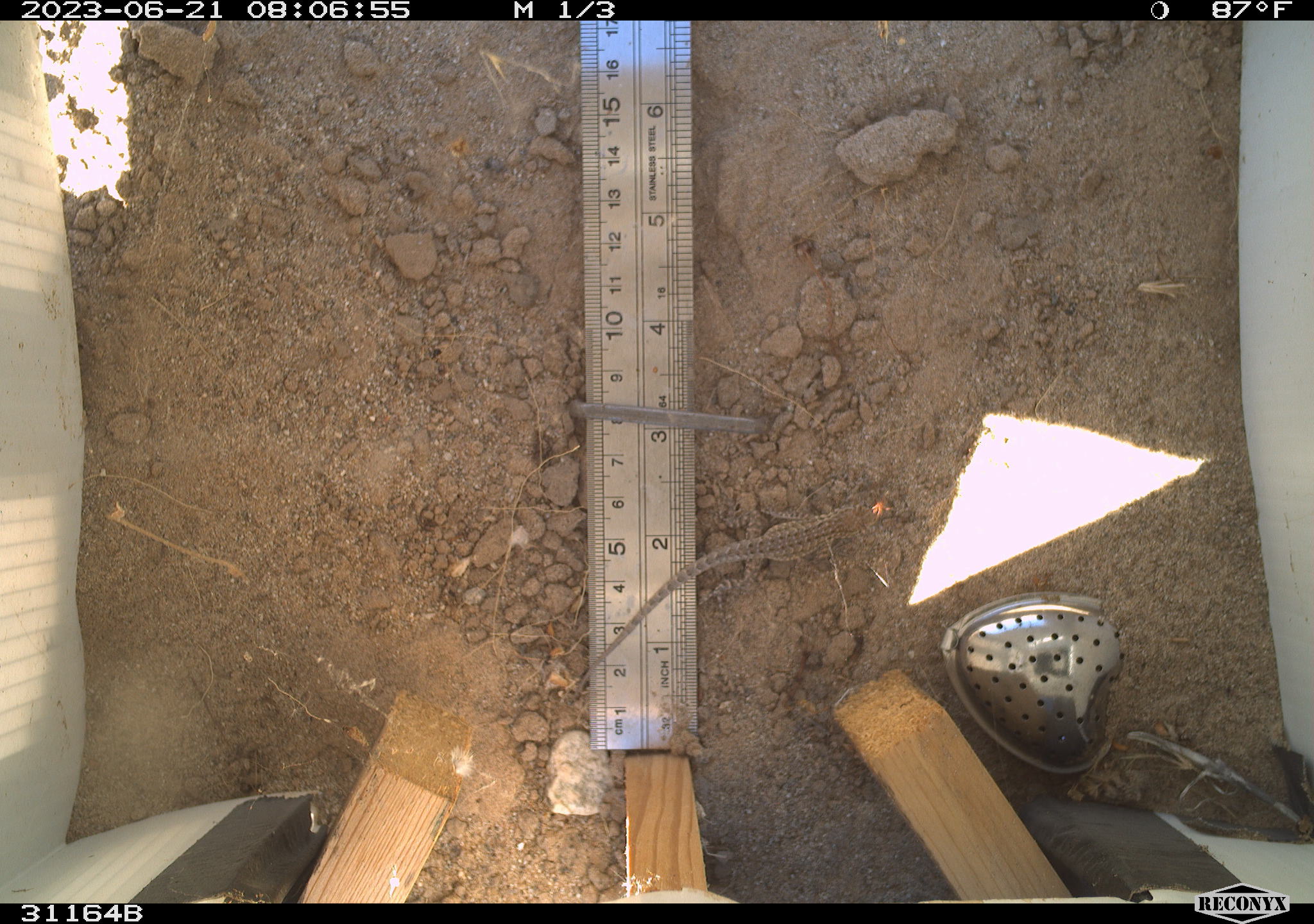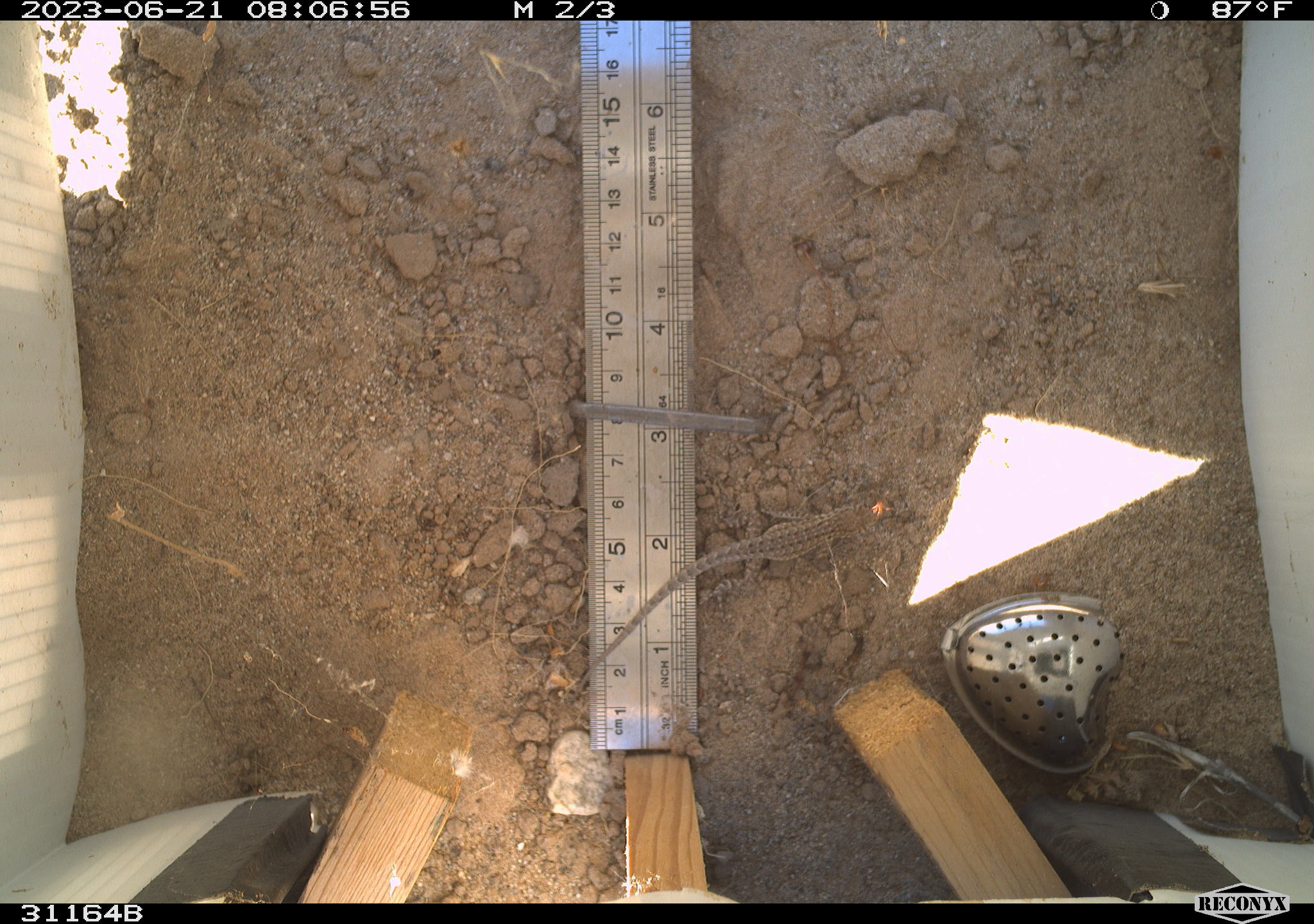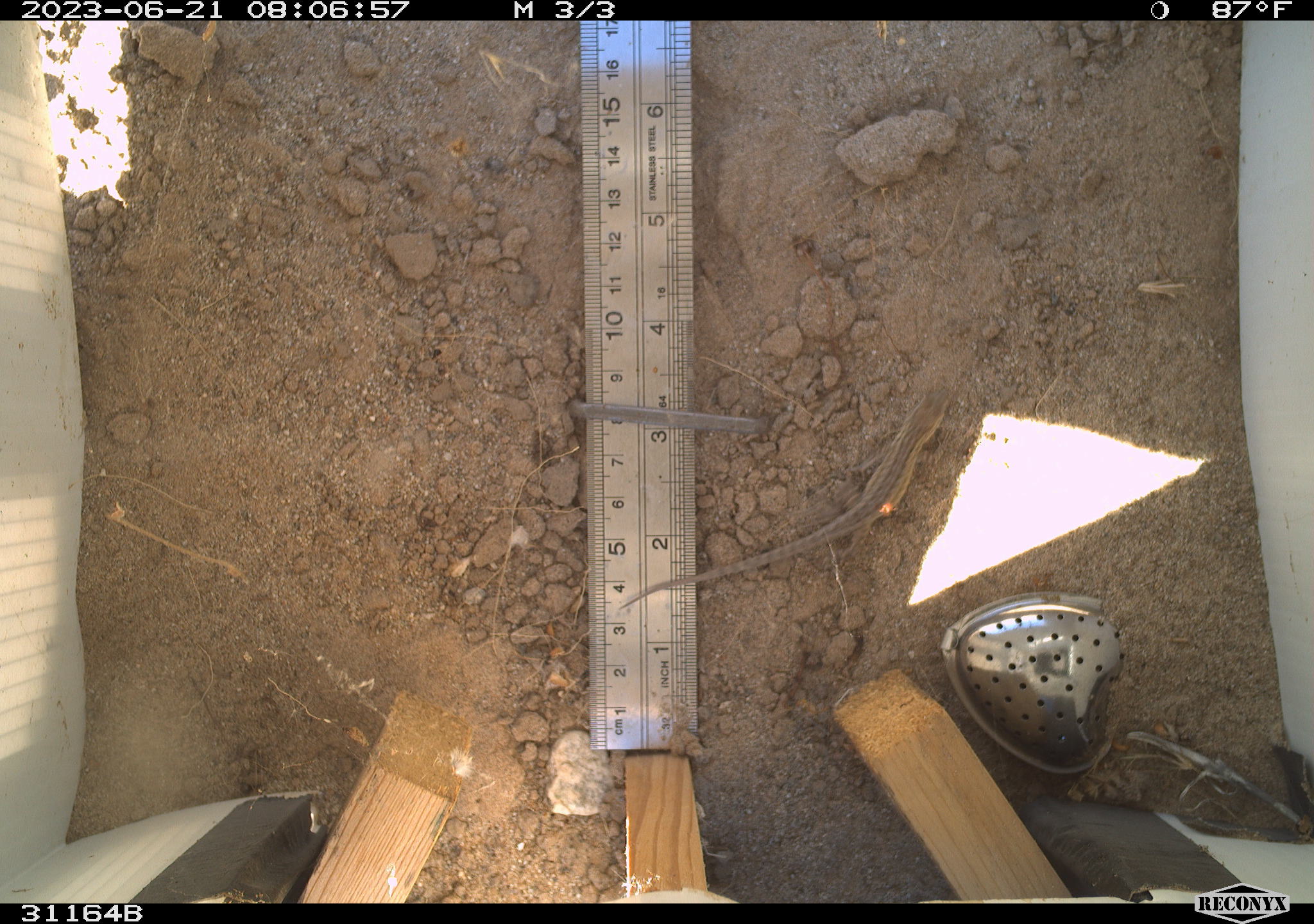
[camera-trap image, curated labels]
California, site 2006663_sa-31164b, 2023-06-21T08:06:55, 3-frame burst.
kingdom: Animalia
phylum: Chordata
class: Reptilia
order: Squamata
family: Phrynosomatidae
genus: Sceloporus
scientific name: Sceloporus graciosus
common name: common sagebrush lizard